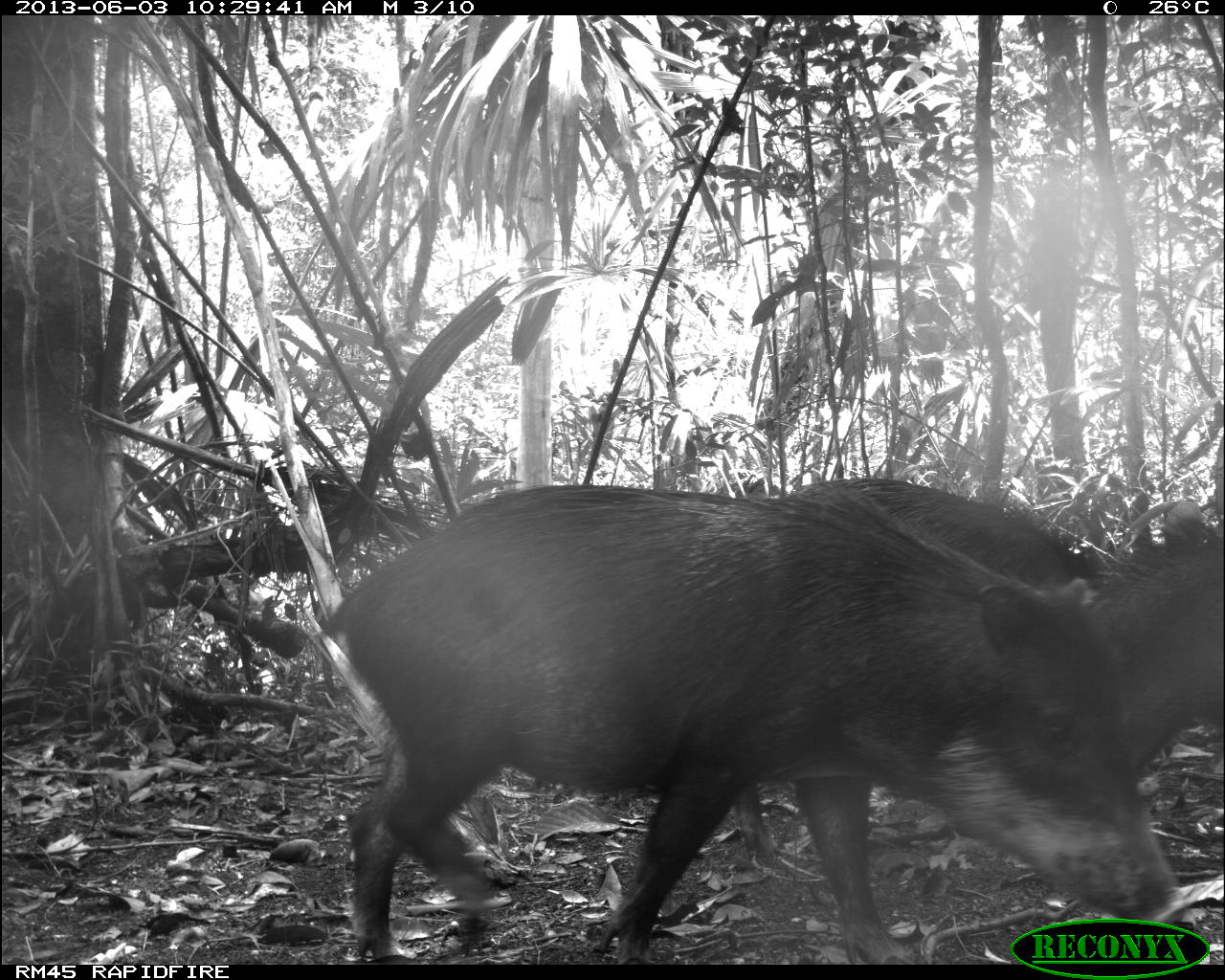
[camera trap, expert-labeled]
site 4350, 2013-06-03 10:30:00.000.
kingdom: Animalia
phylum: Chordata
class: Mammalia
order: Artiodactyla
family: Tayassuidae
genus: Tayassu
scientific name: Tayassu pecari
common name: white-lipped peccary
Tayassu pecari (white-lipped peccary), count 6.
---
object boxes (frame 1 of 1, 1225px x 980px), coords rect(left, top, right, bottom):
tayassu pecari: rect(320, 483, 1190, 959); rect(732, 475, 1225, 868)